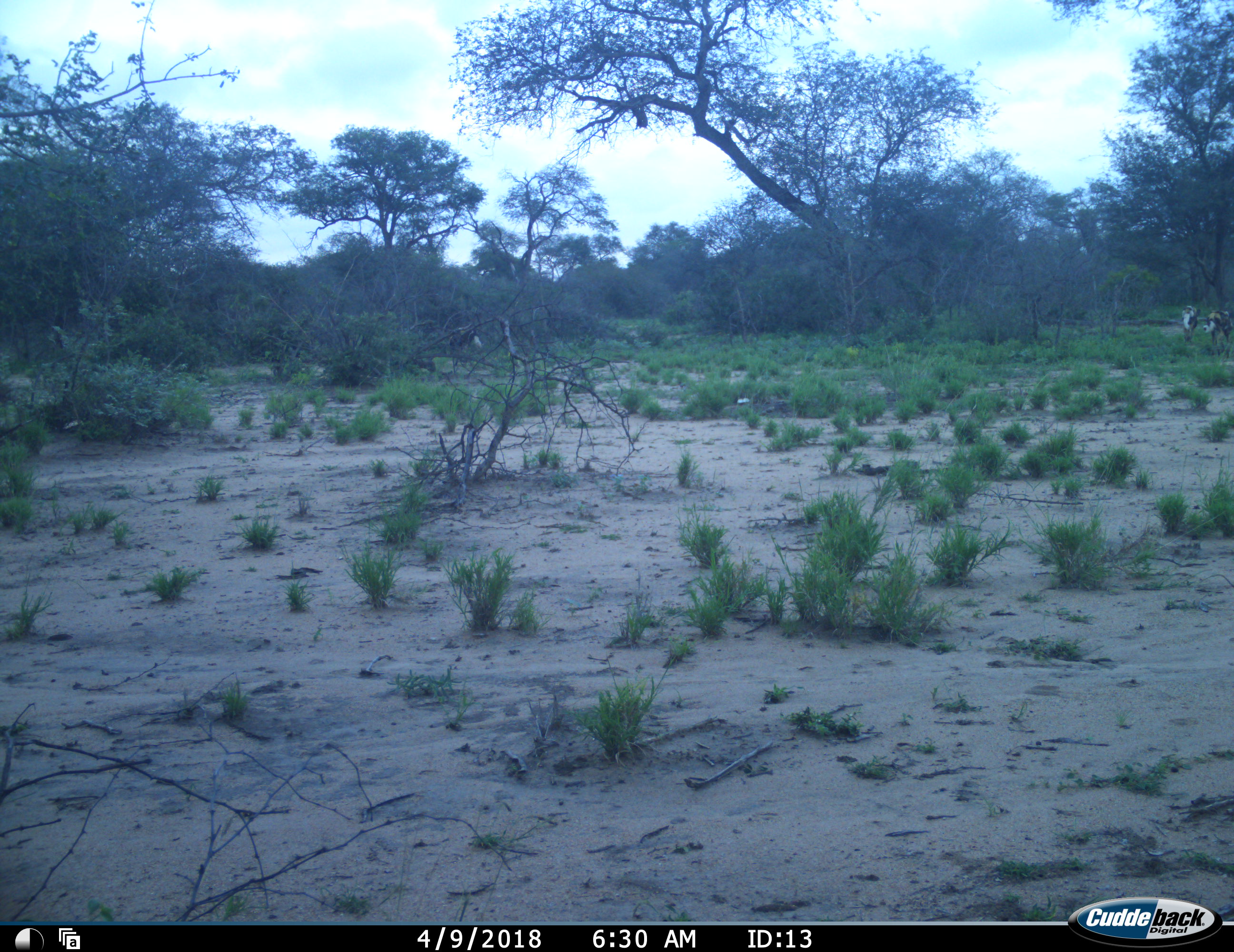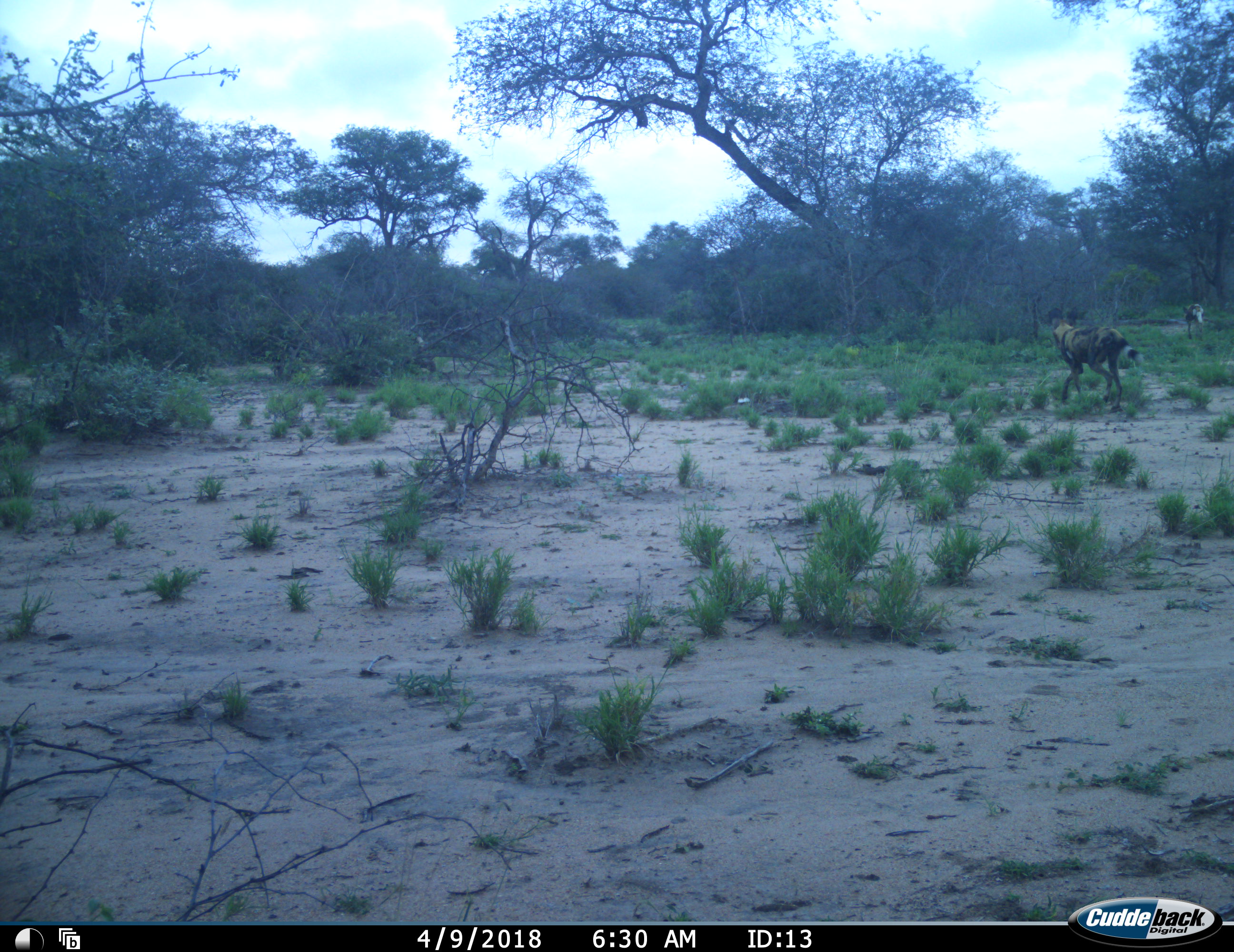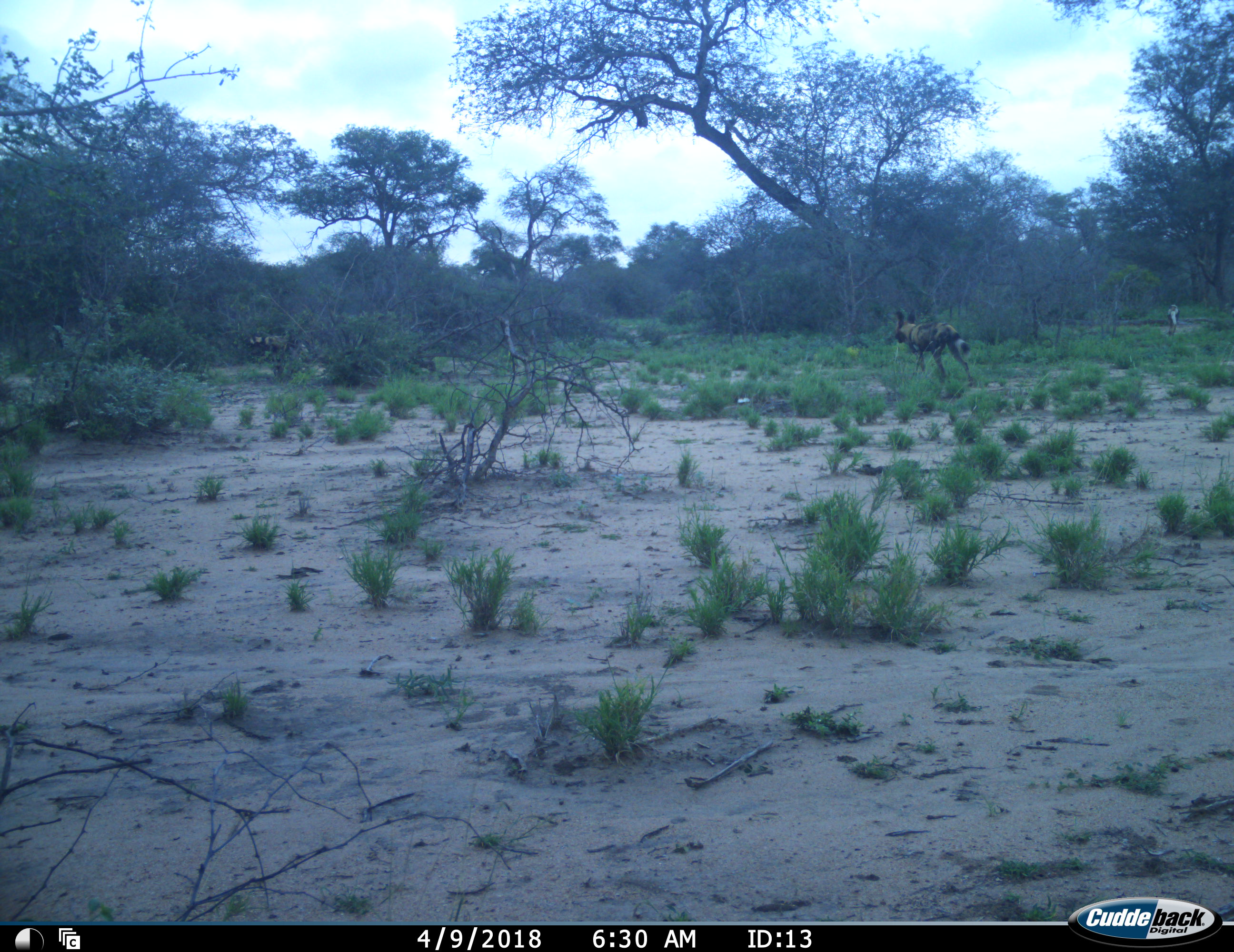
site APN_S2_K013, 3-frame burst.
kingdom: Animalia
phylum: Chordata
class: Mammalia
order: Carnivora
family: Canidae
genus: Lycaon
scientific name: Lycaon pictus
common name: african wild dog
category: wilddog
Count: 3.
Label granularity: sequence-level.